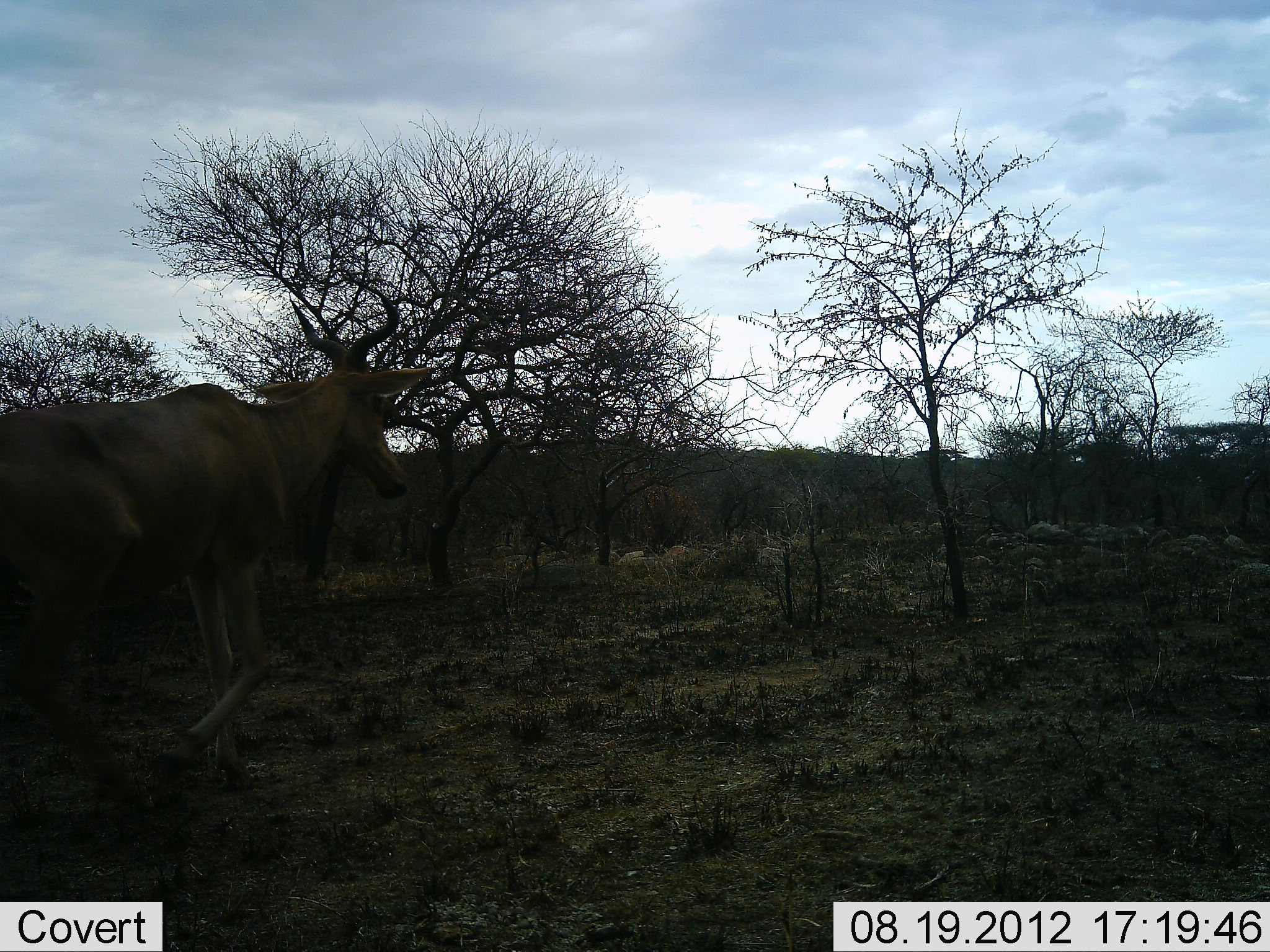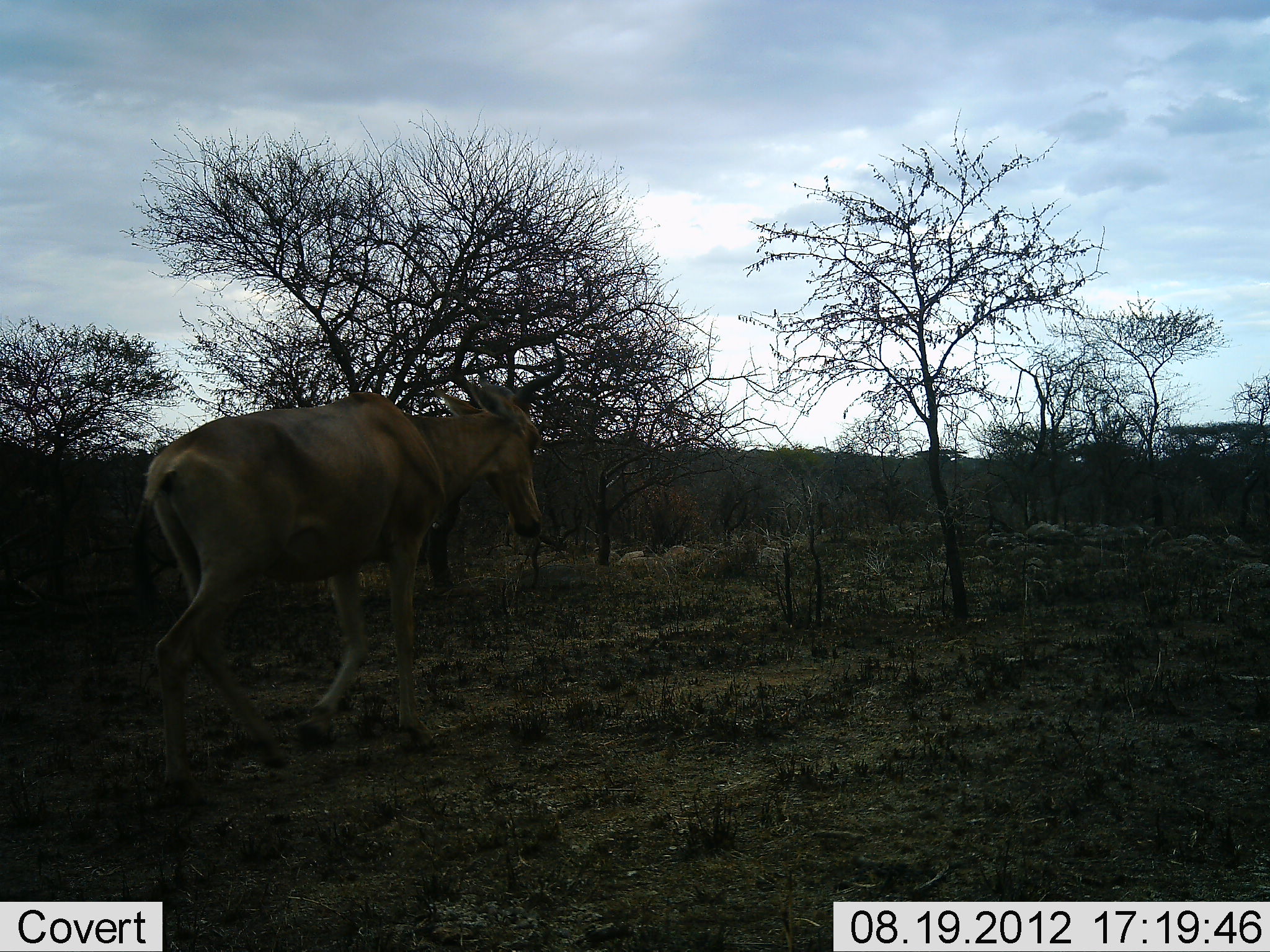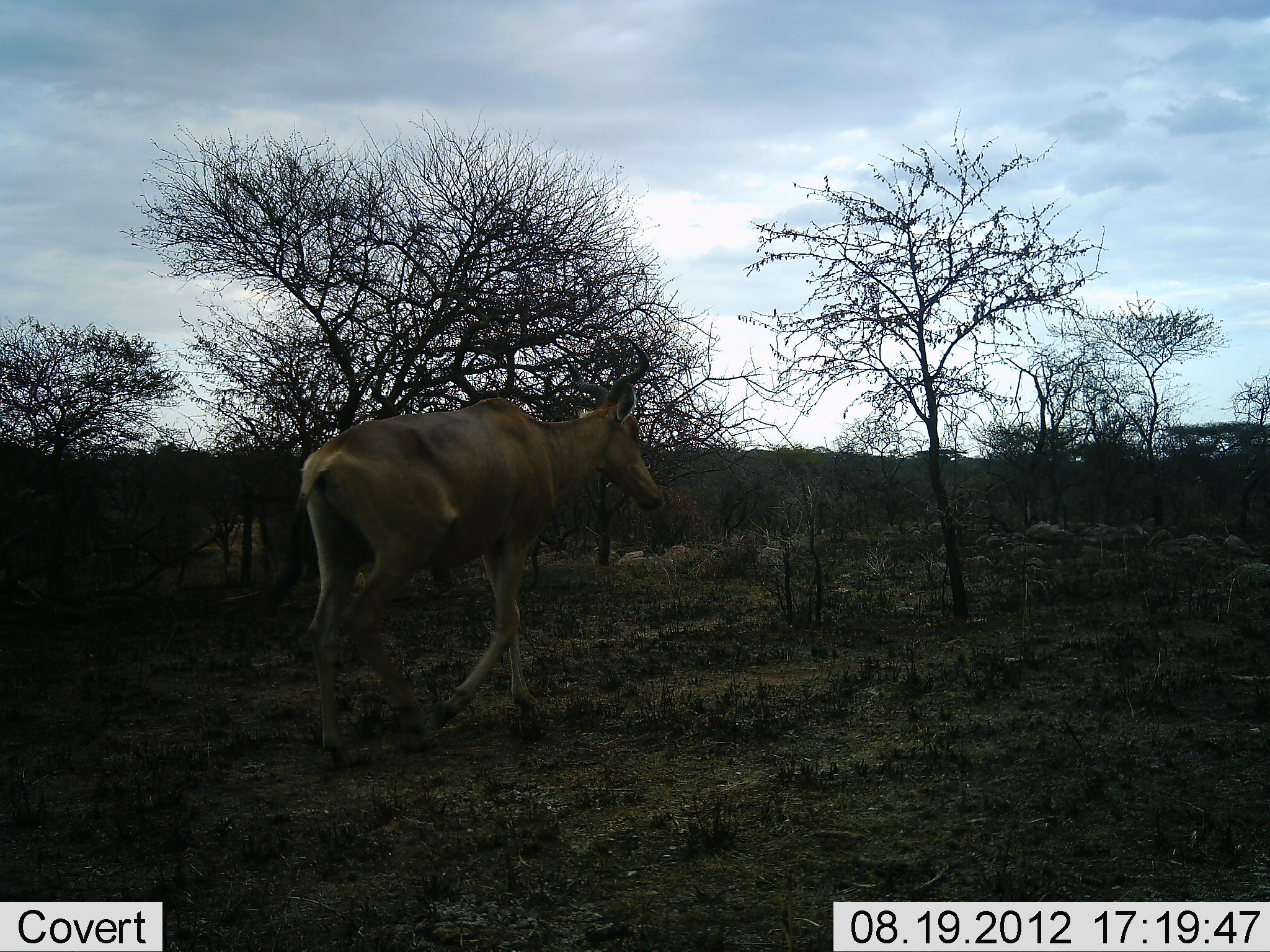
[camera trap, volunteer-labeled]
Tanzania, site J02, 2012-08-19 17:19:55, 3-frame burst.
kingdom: Animalia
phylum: Chordata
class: Mammalia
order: Artiodactyla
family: Bovidae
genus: Alcelaphus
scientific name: Alcelaphus buselaphus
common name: hartebeest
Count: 1.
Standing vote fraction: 0%.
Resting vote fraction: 0%.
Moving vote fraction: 100%.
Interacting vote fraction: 0%.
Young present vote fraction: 0%.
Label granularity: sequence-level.